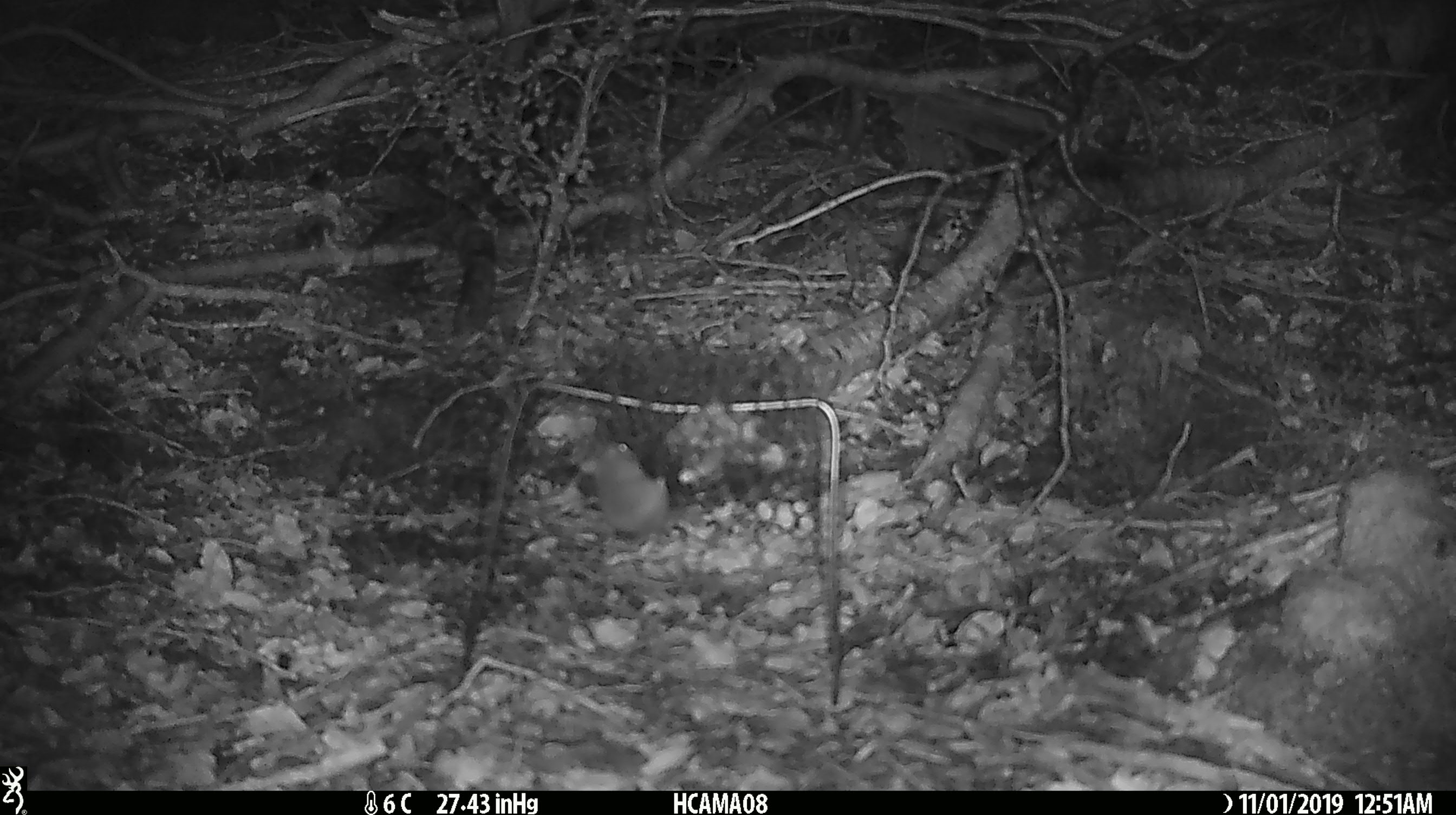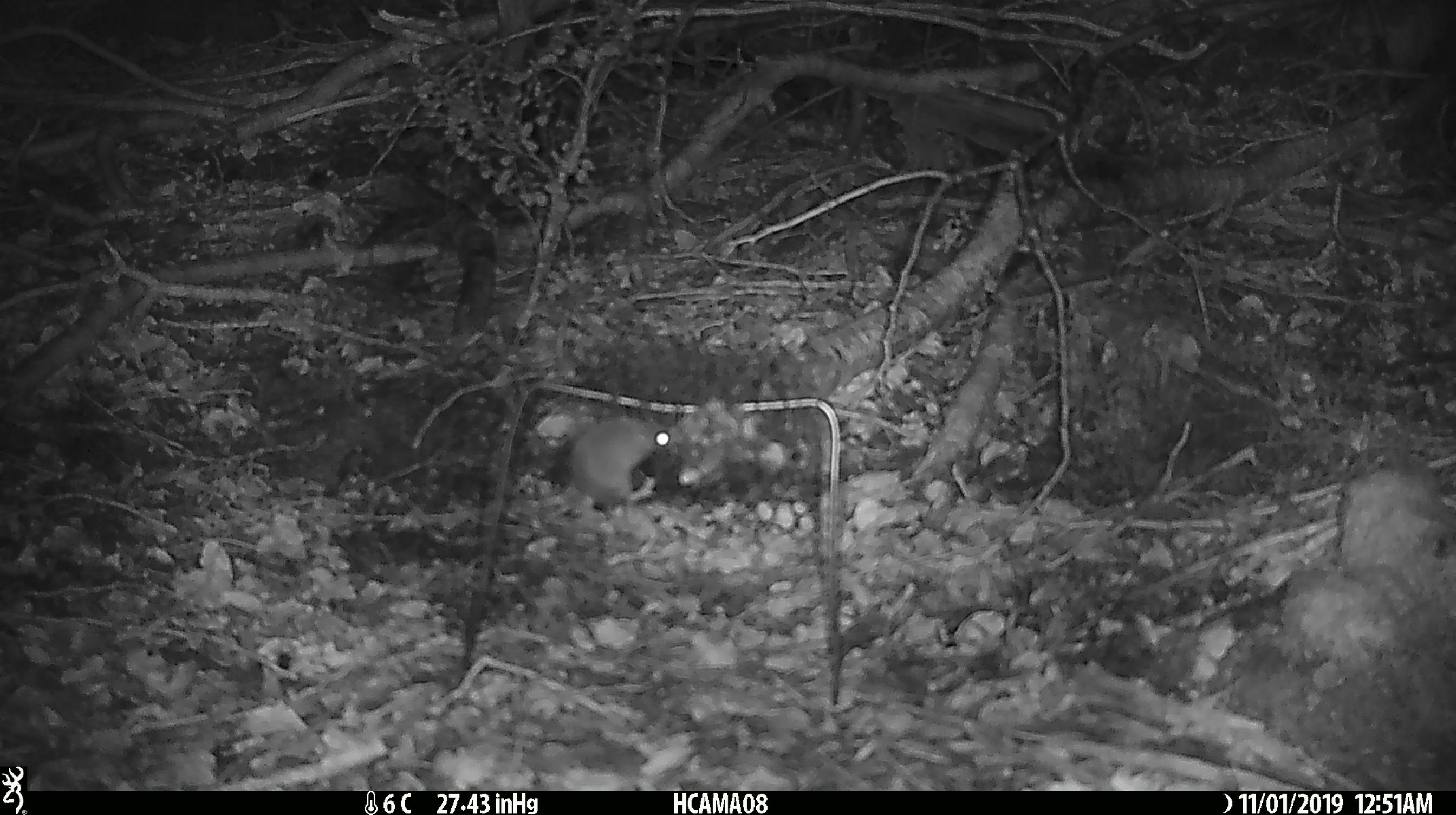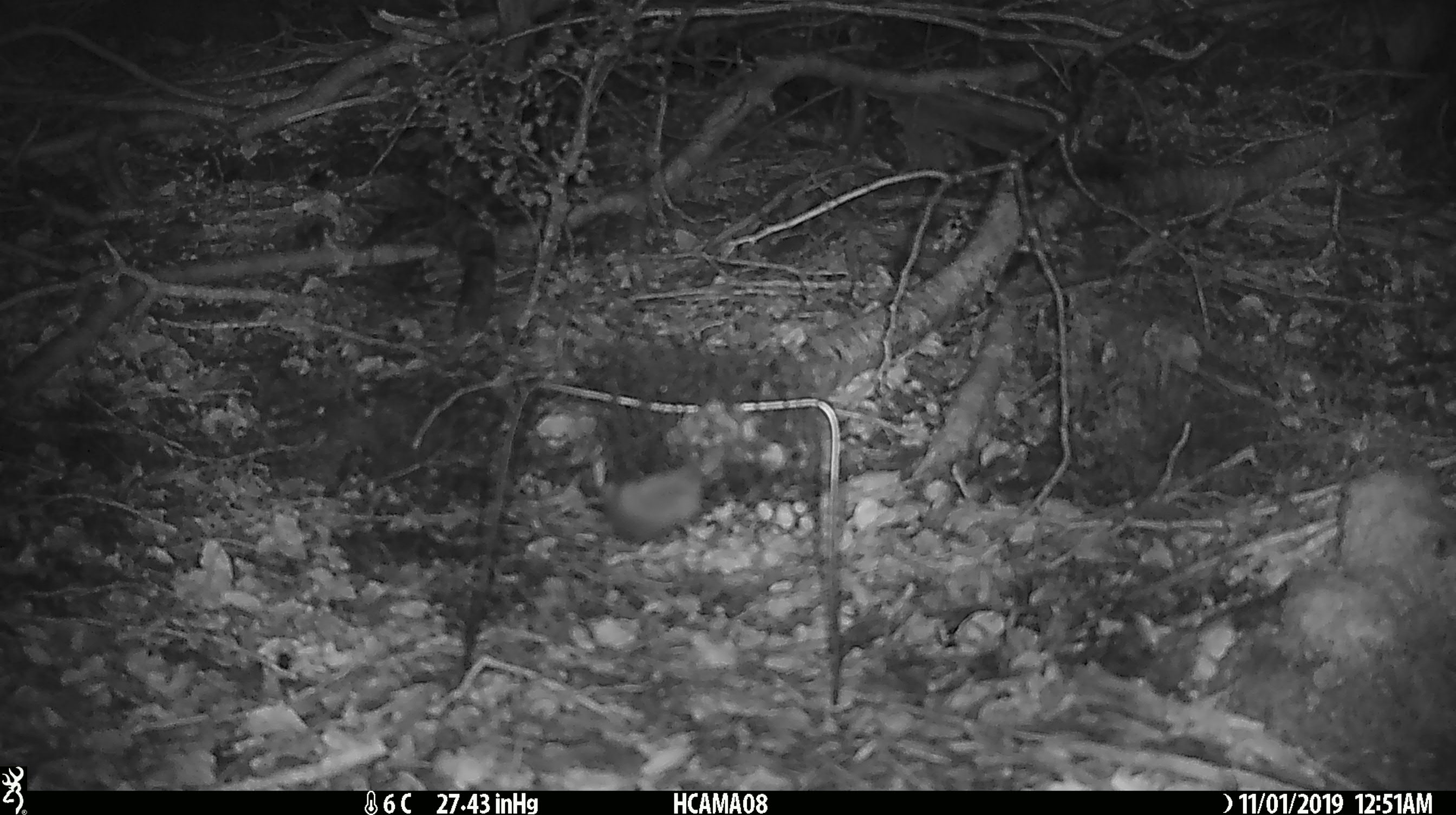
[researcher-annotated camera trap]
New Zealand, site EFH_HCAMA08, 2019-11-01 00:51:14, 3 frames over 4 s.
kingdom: Animalia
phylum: Chordata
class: Mammalia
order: Rodentia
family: Muridae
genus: Mus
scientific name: Mus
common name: mouse